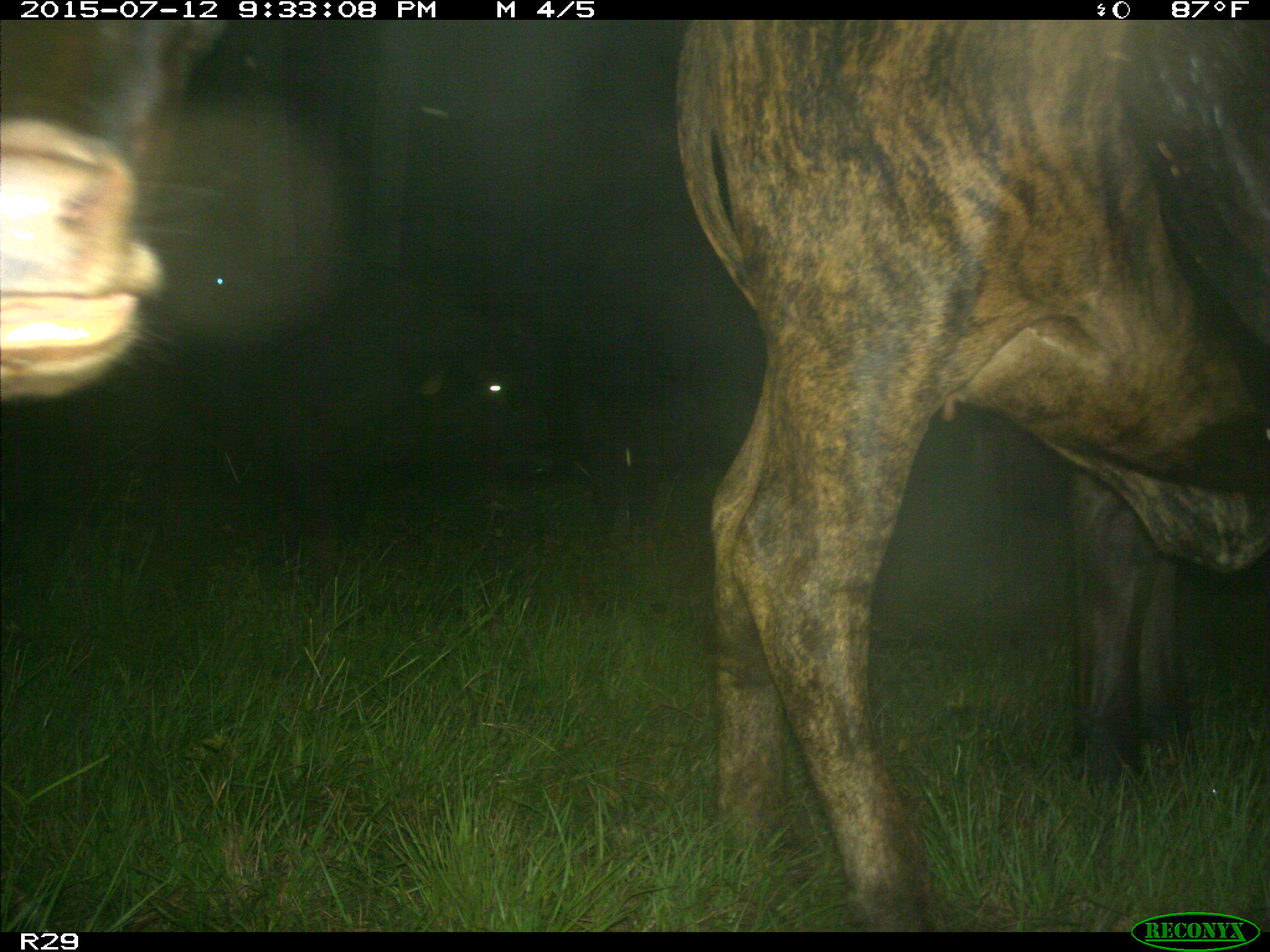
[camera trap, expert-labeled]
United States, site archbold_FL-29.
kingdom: Animalia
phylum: Chordata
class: Mammalia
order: Artiodactyla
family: Bovidae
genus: Bos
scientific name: Bos taurus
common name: domestic cow